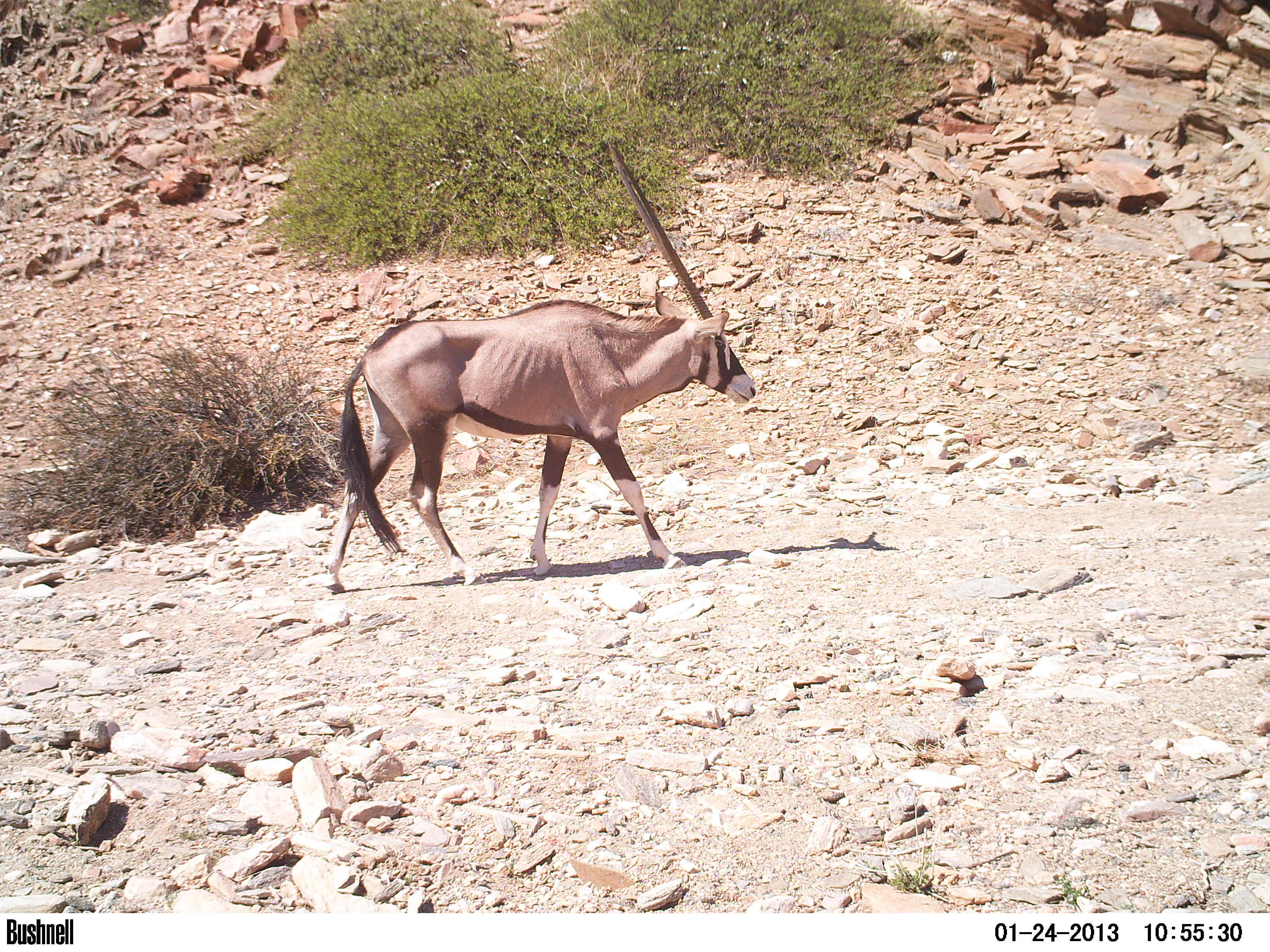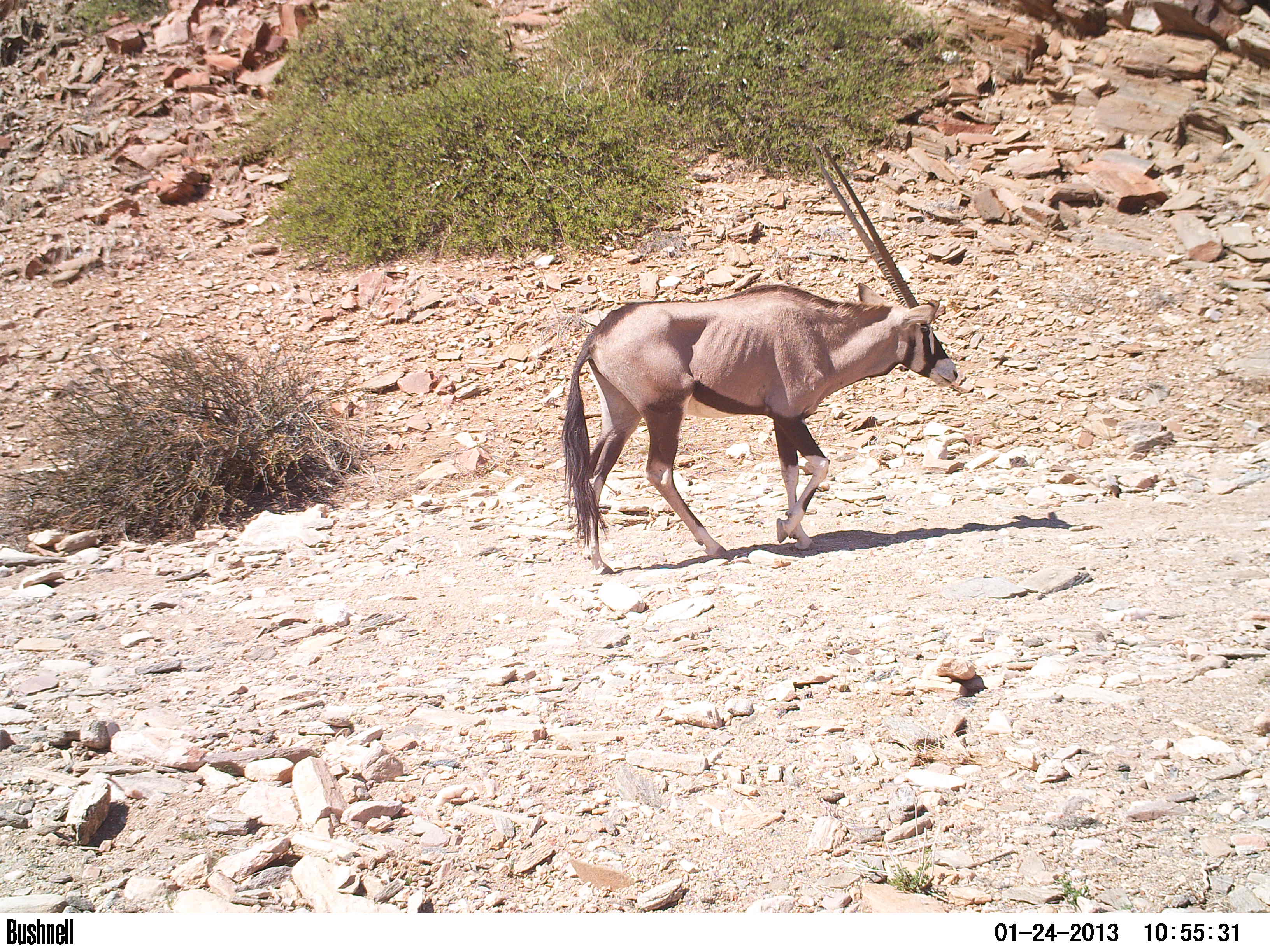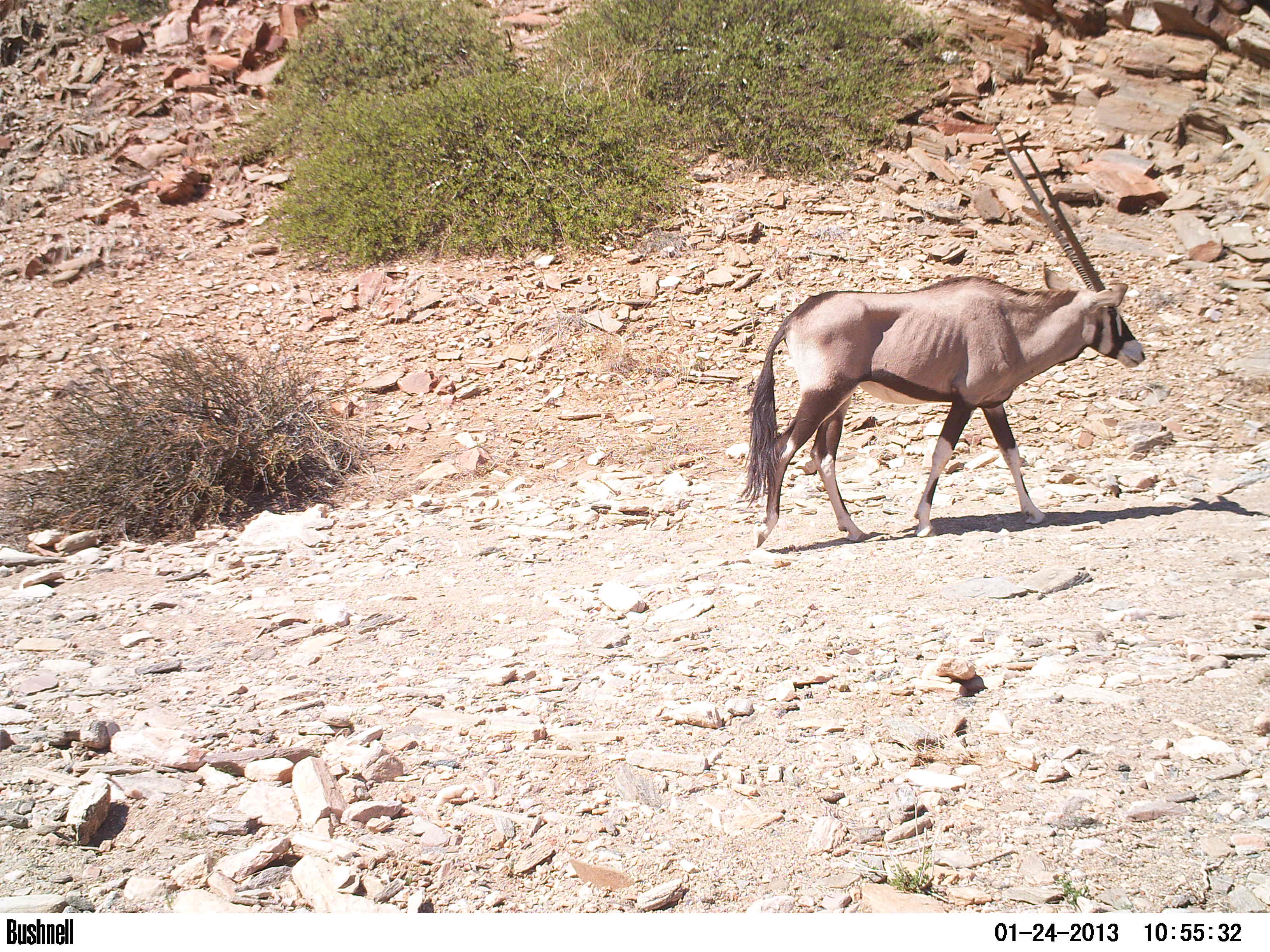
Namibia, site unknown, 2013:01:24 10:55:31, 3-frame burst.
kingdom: Animalia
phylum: Chordata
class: Mammalia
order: Artiodactyla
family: Bovidae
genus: Oryx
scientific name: Oryx gazella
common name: gemsbok